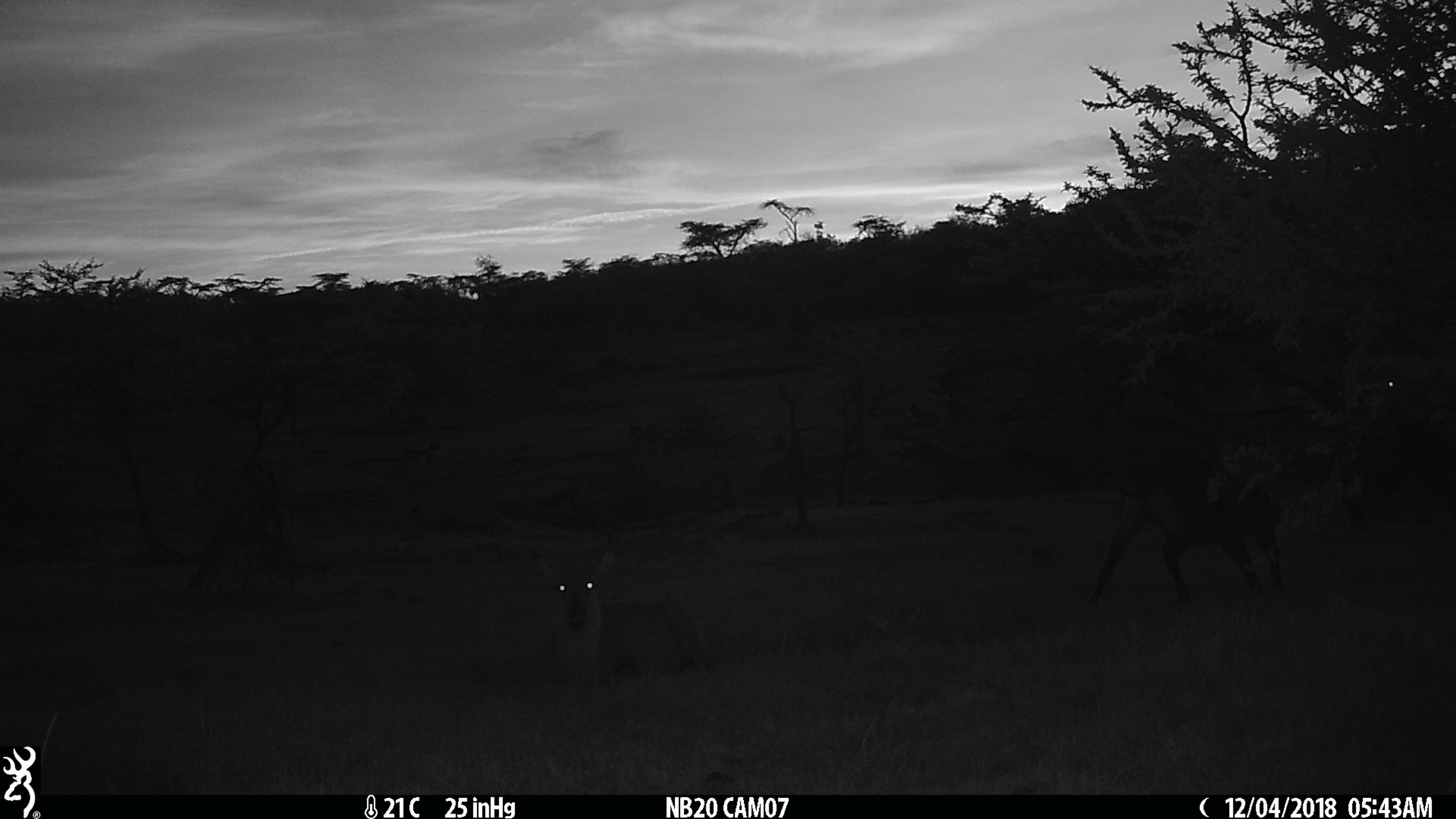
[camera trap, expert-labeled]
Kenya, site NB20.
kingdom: Animalia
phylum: Chordata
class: Mammalia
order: Artiodactyla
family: Bovidae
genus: Kobus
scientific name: Kobus ellipsiprymnus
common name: waterbuck